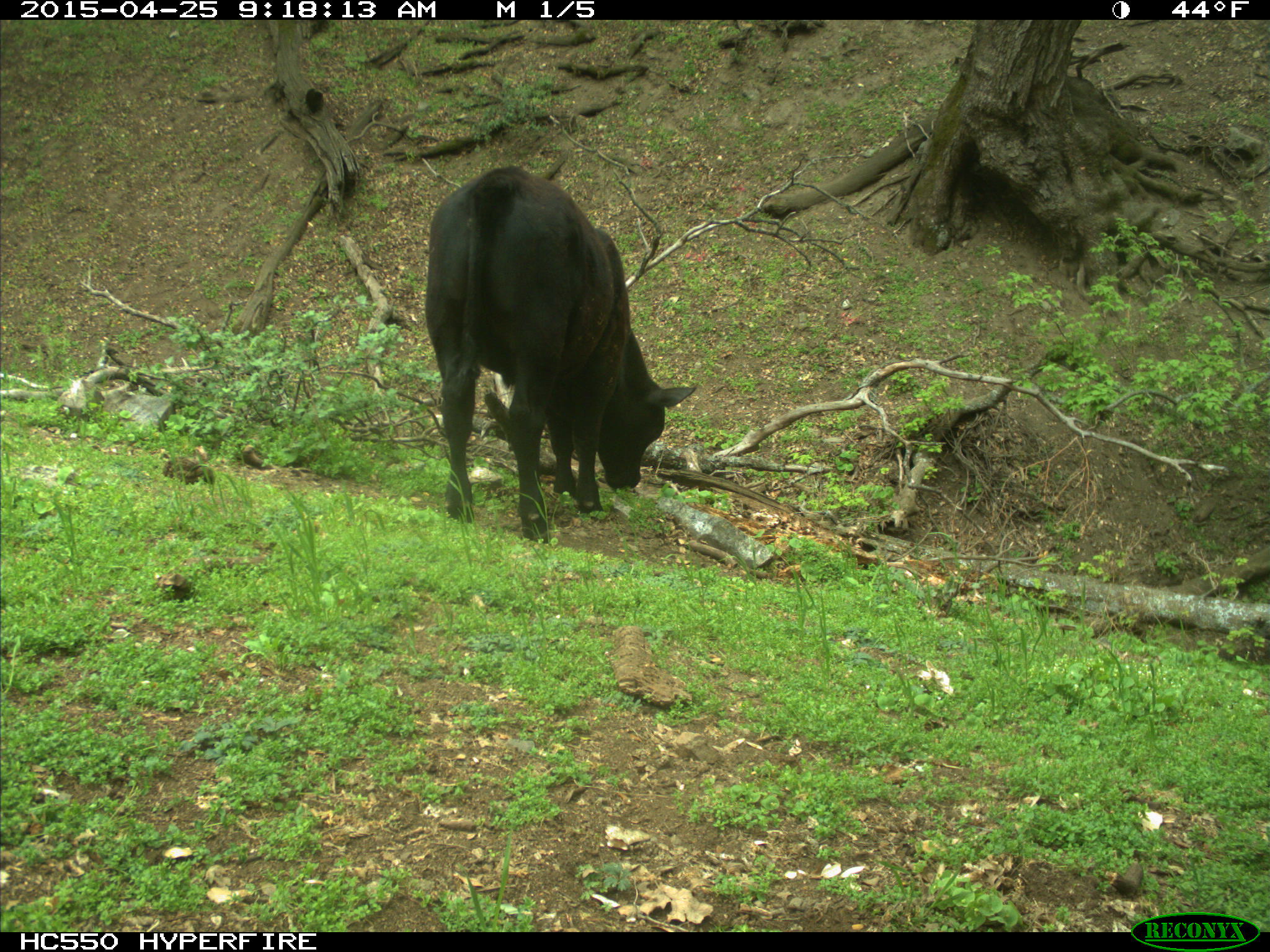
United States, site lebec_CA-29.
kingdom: Animalia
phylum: Chordata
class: Mammalia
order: Artiodactyla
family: Bovidae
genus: Bos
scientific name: Bos taurus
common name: domestic cow